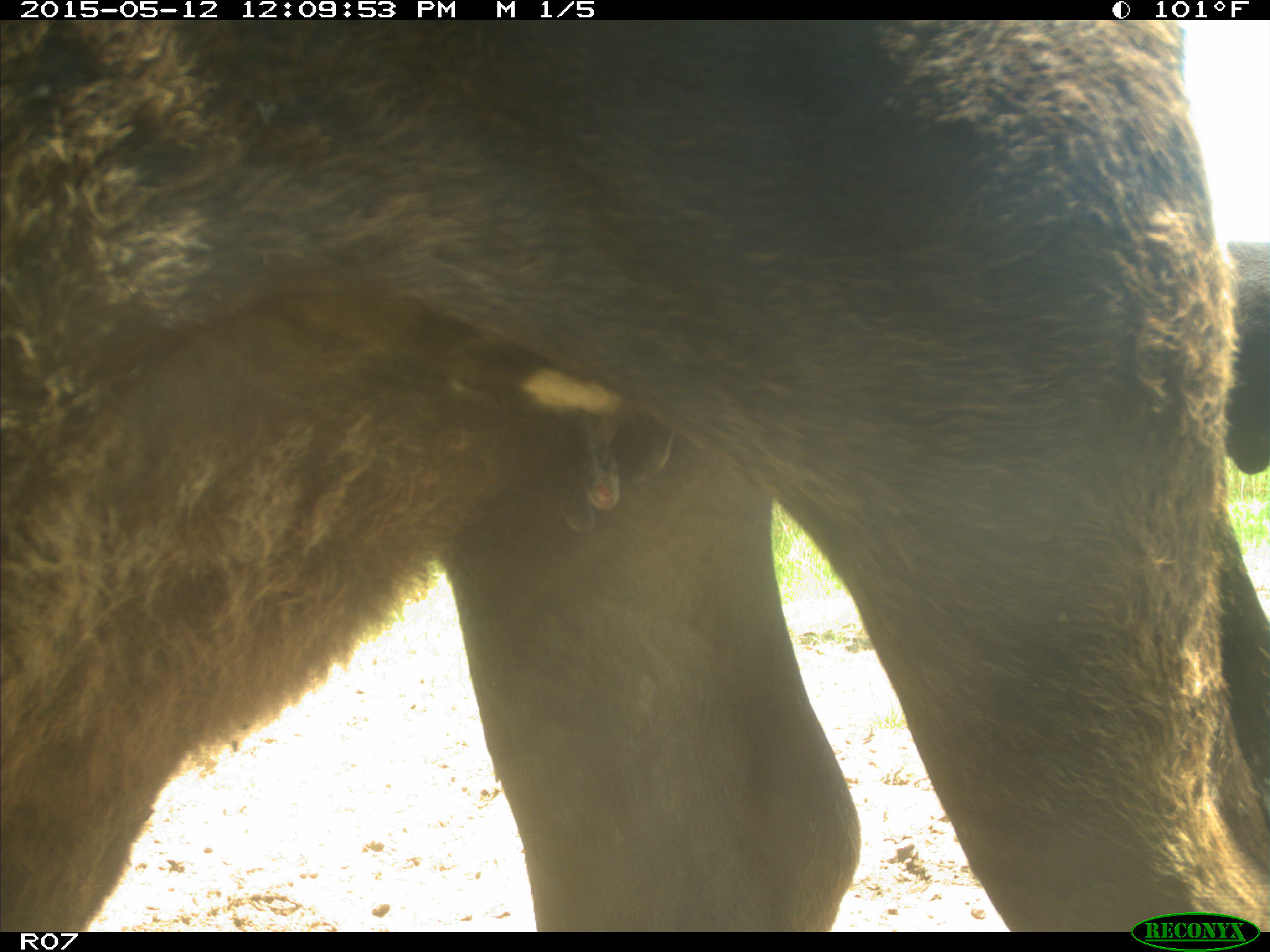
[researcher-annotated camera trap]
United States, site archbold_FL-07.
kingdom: Animalia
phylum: Chordata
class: Mammalia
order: Artiodactyla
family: Bovidae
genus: Bos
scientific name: Bos taurus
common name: domestic cow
Bos taurus (domestic cow).